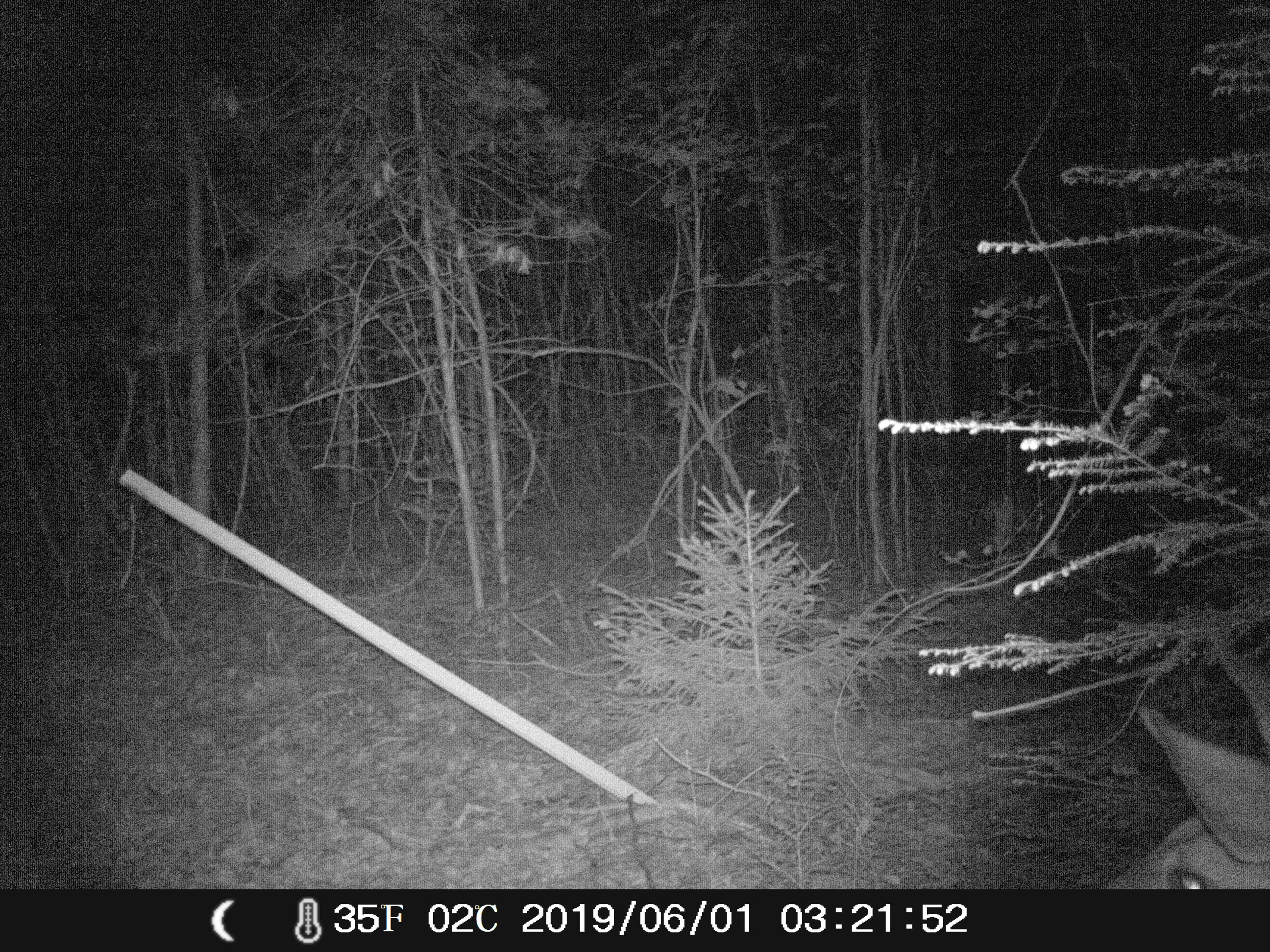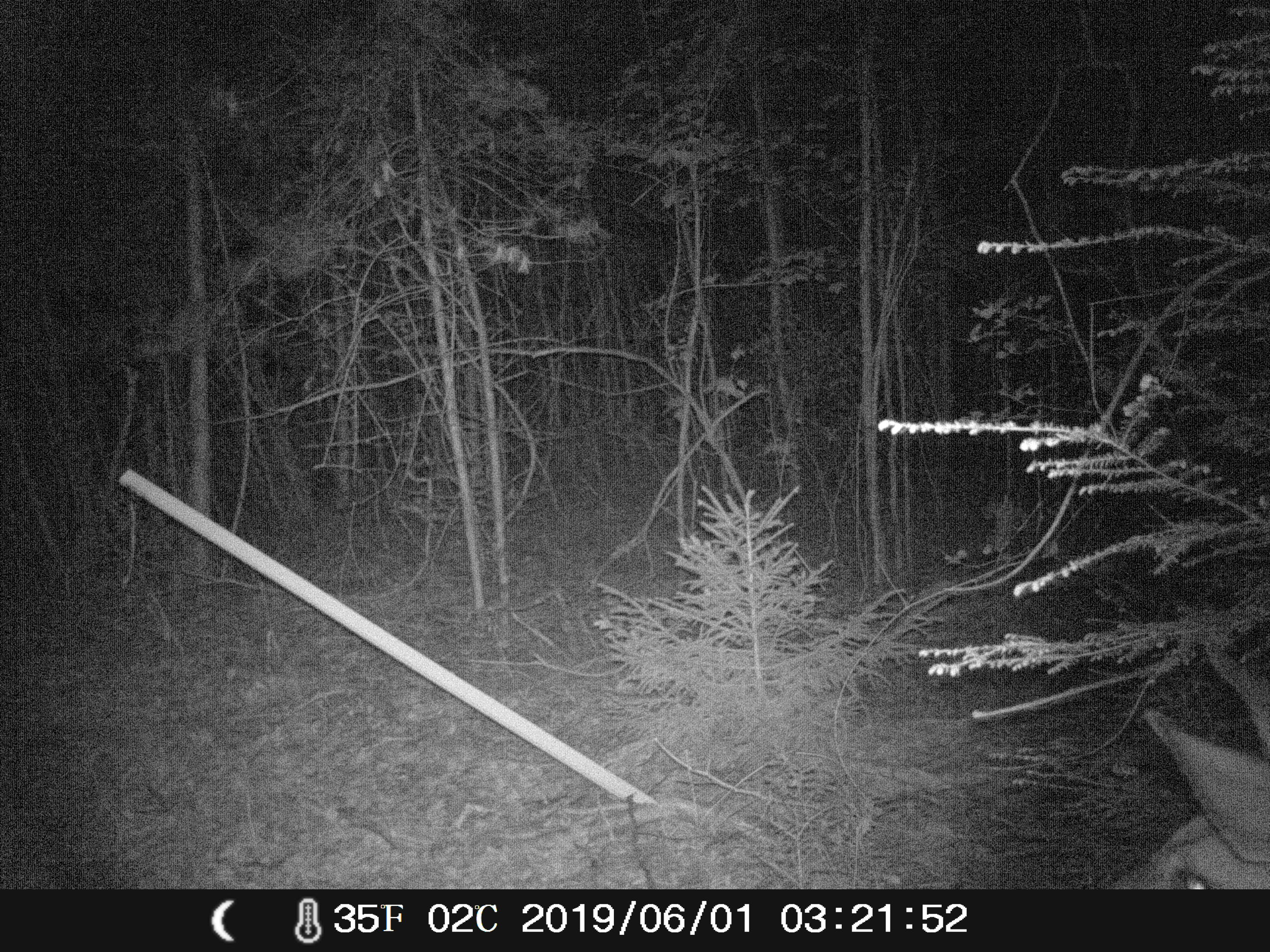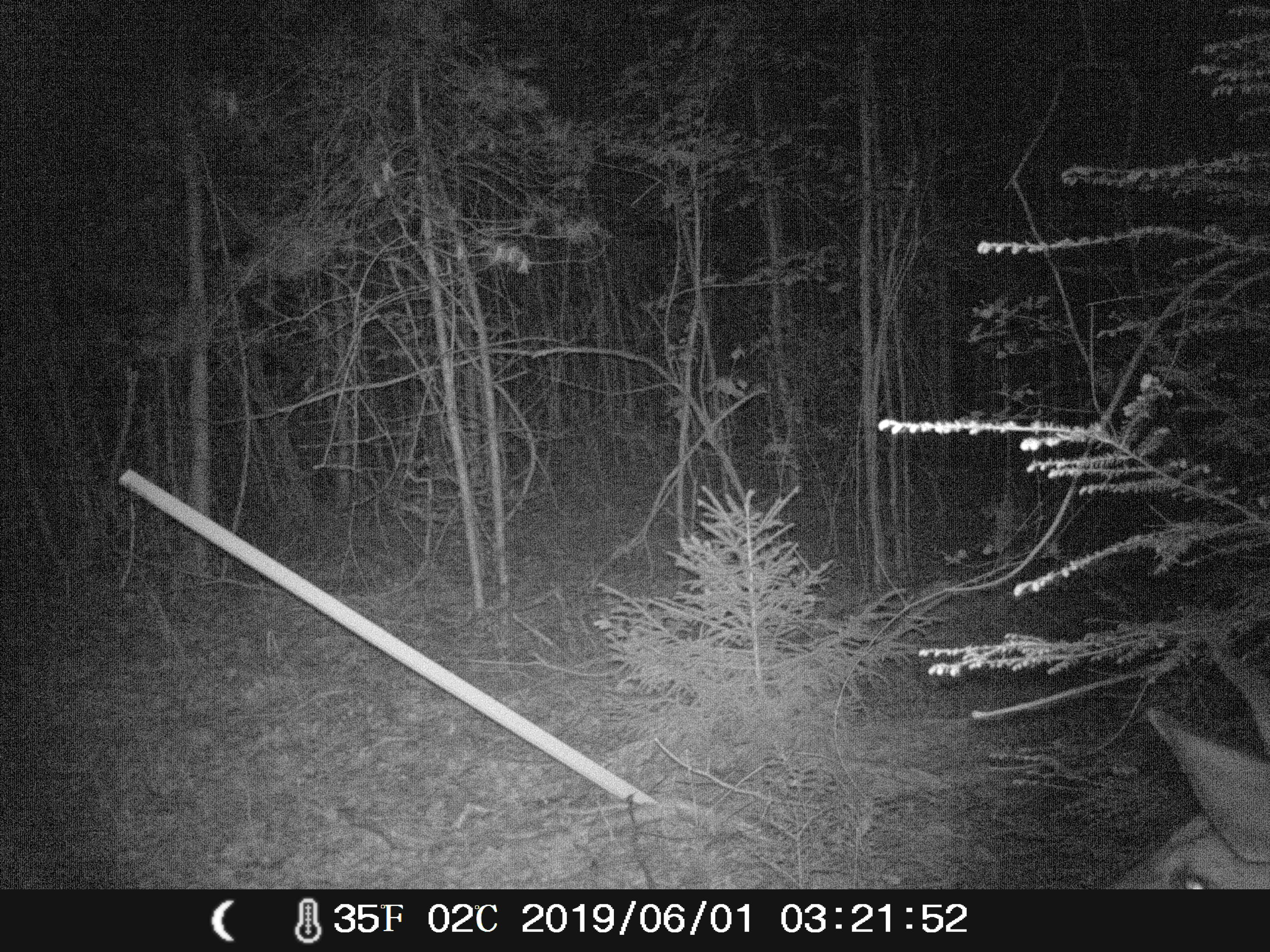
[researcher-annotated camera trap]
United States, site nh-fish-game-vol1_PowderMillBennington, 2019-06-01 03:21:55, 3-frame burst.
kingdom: Animalia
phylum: Chordata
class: Mammalia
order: Artiodactyla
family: Cervidae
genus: Odocoileus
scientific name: Odocoileus virginianus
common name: white-tailed deer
White-tailed deer (Odocoileus virginianus).